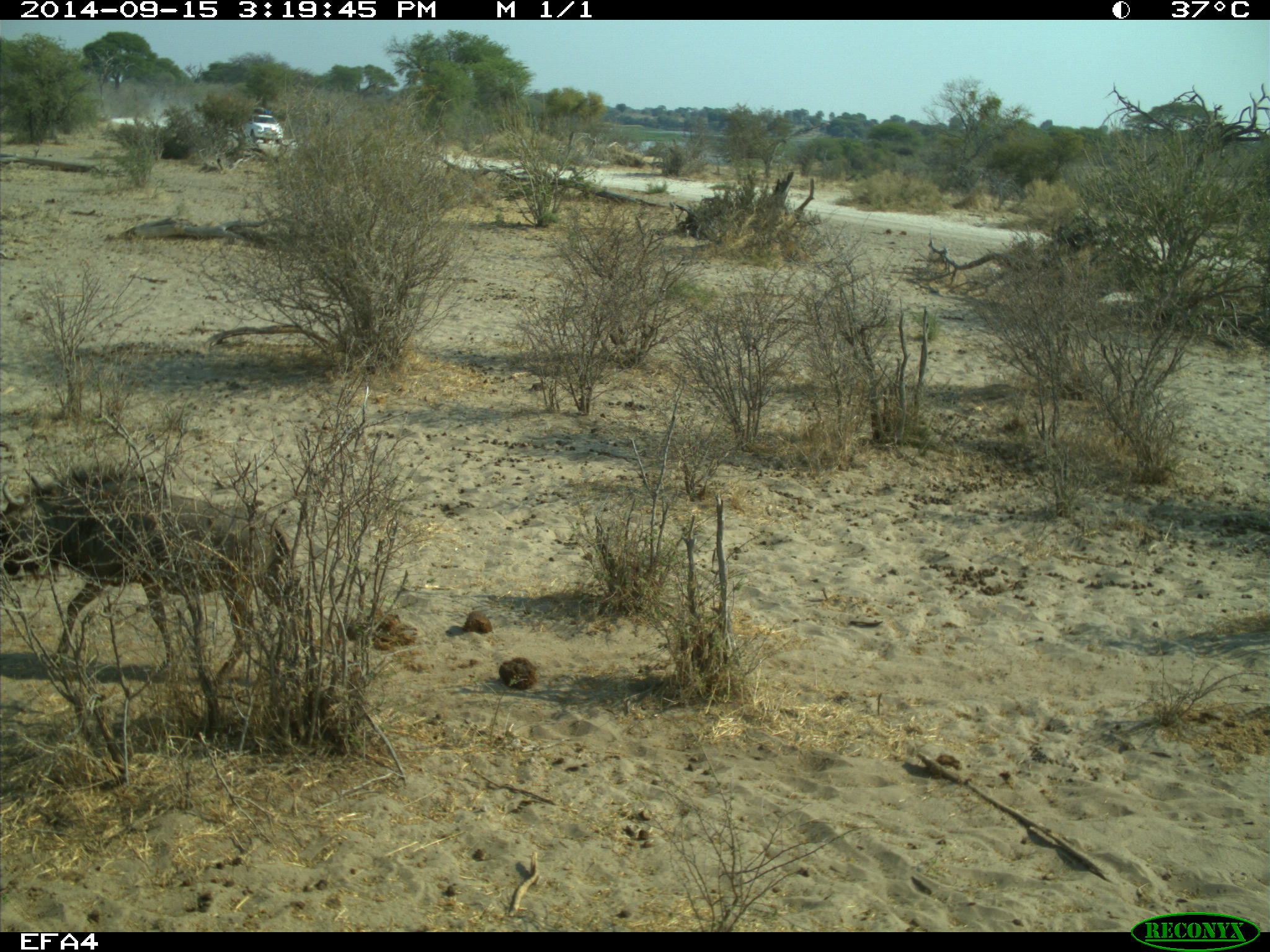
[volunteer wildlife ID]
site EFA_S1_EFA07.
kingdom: Animalia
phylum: Chordata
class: Mammalia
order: Artiodactyla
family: Bovidae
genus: Connochaetes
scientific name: Connochaetes taurinus taurinus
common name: blue wildebeest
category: wildebeestblue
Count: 1.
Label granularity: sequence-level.